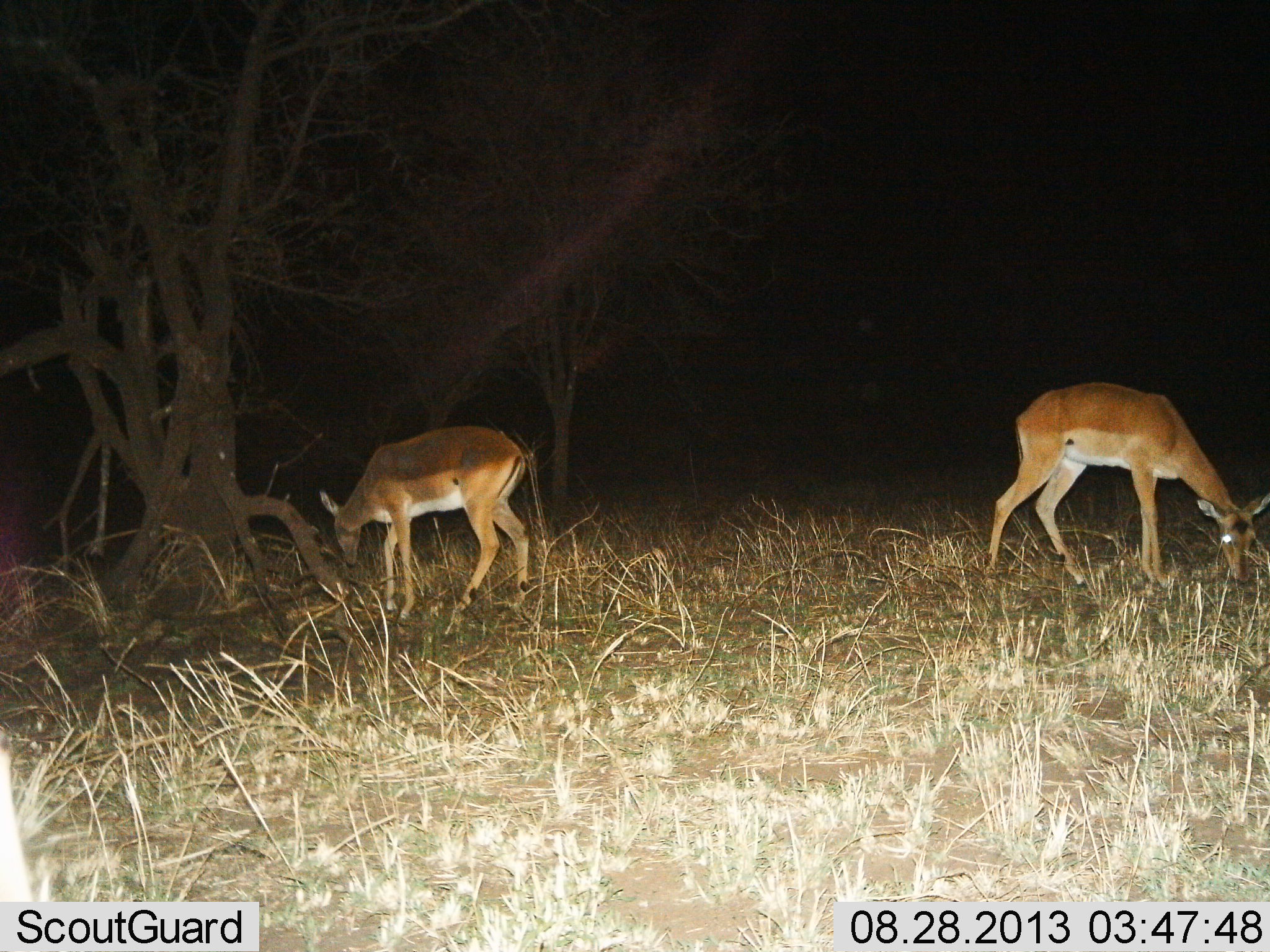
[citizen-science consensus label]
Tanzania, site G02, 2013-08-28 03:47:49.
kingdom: Animalia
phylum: Chordata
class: Mammalia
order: Artiodactyla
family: Bovidae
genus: Aepyceros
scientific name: Aepyceros melampus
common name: impala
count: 2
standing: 50%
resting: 0%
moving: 10%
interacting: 0%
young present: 0%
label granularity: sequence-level